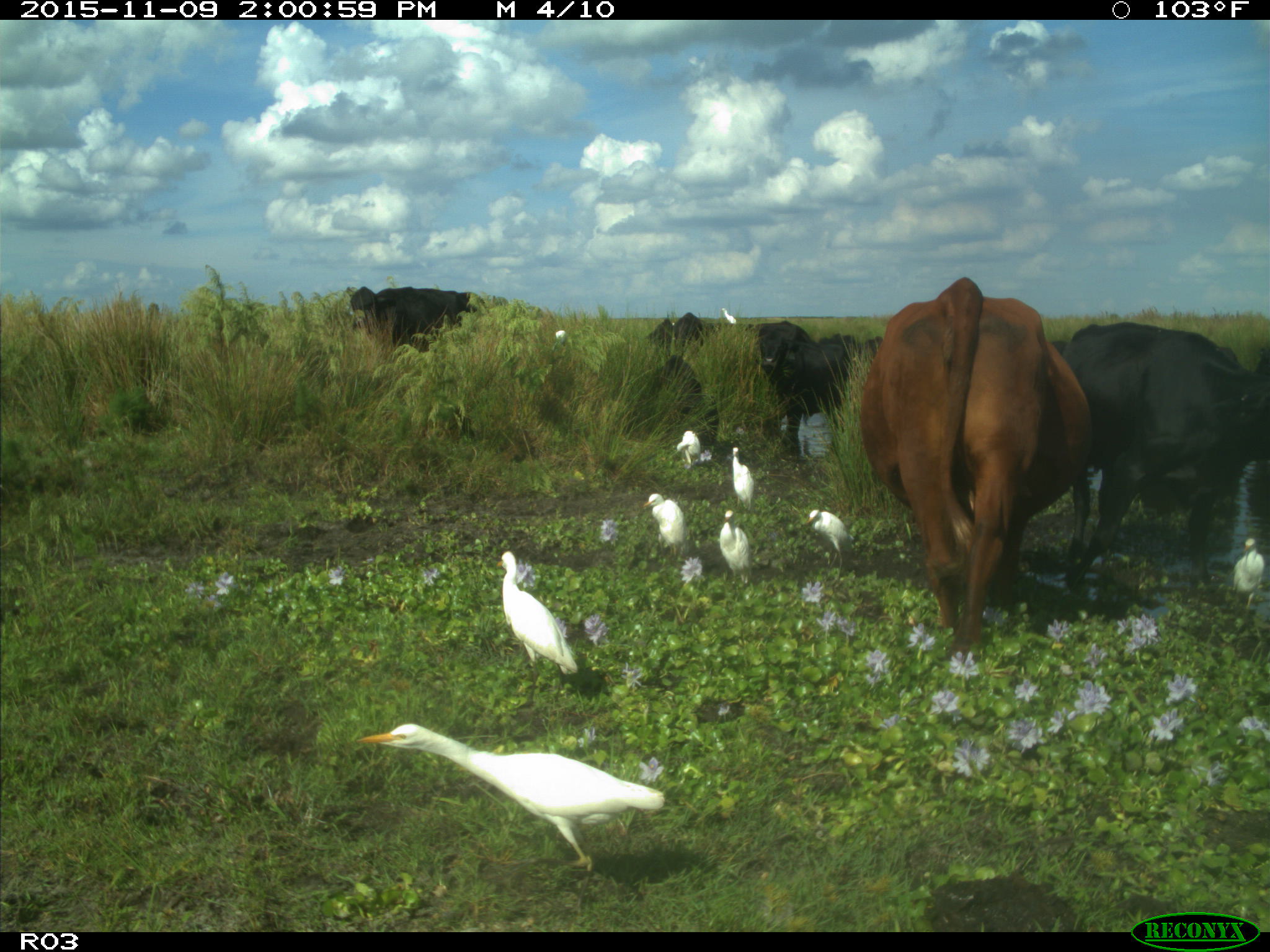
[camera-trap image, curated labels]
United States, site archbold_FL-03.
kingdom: Animalia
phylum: Chordata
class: Mammalia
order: Artiodactyla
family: Bovidae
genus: Bos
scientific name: Bos taurus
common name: domestic cow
Bos taurus (domestic cow).